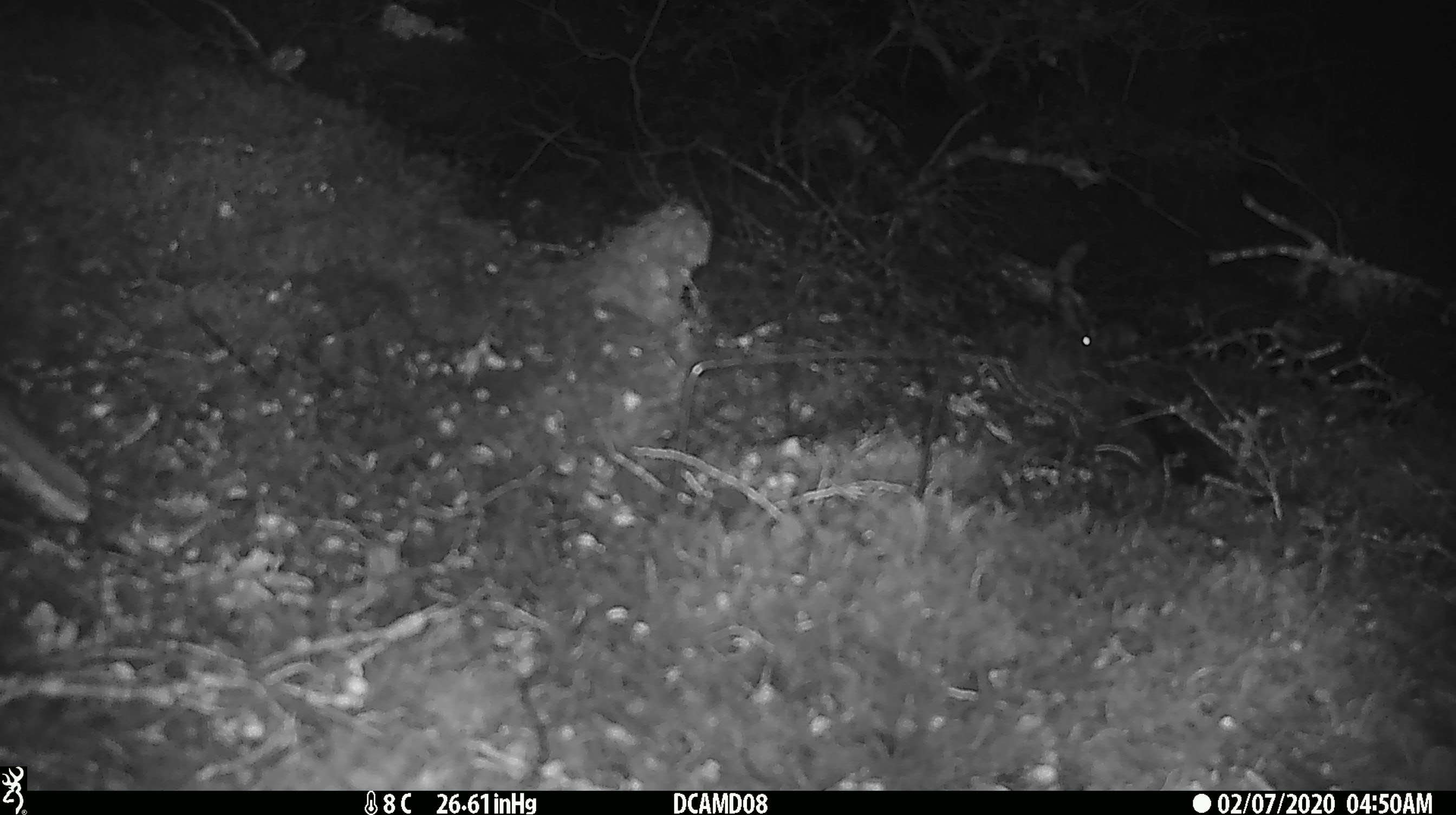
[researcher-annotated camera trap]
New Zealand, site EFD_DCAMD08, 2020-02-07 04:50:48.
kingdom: Animalia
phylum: Chordata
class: Mammalia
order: Rodentia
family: Muridae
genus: Mus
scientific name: Mus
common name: mouse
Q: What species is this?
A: Mouse (Mus).